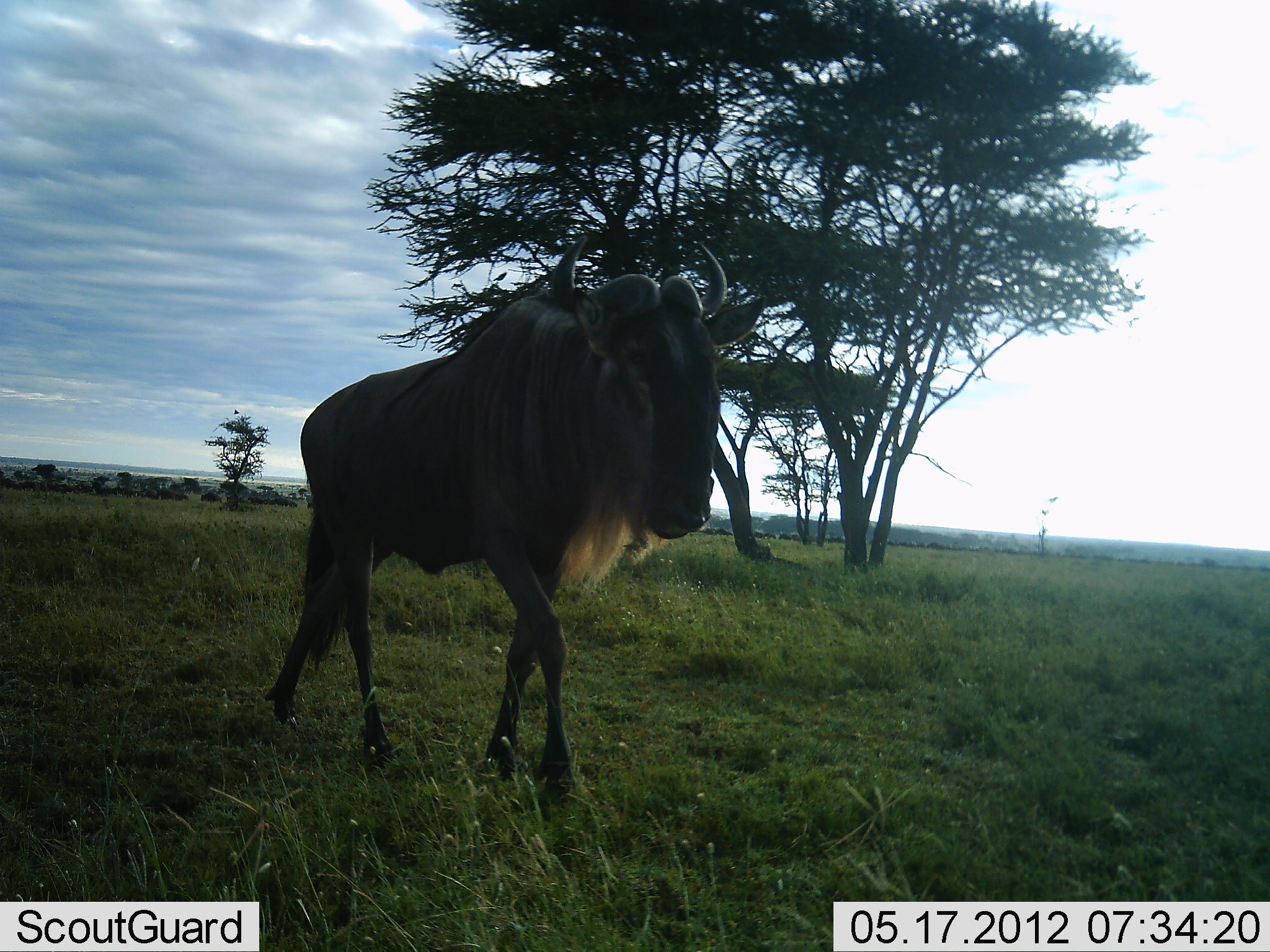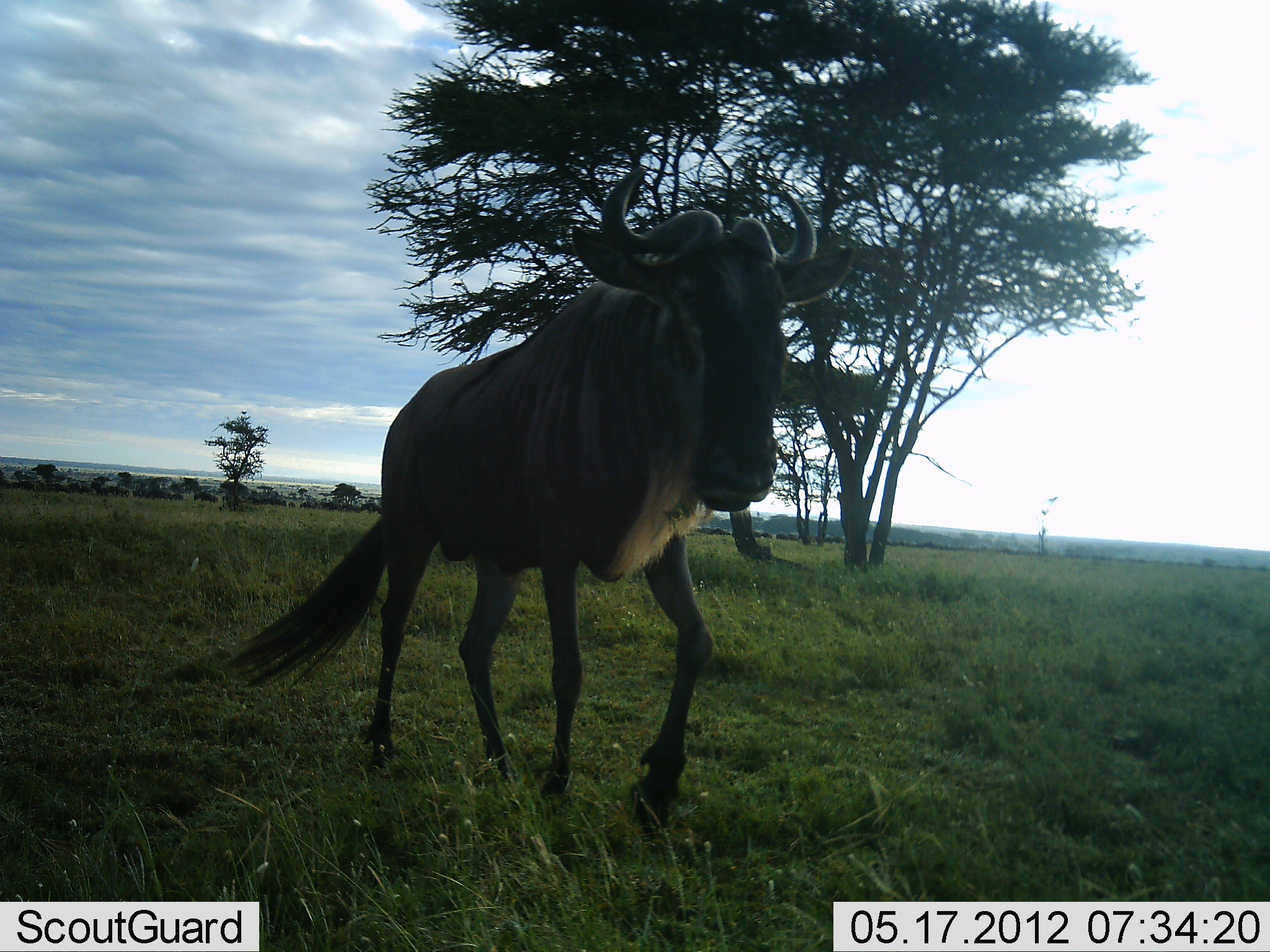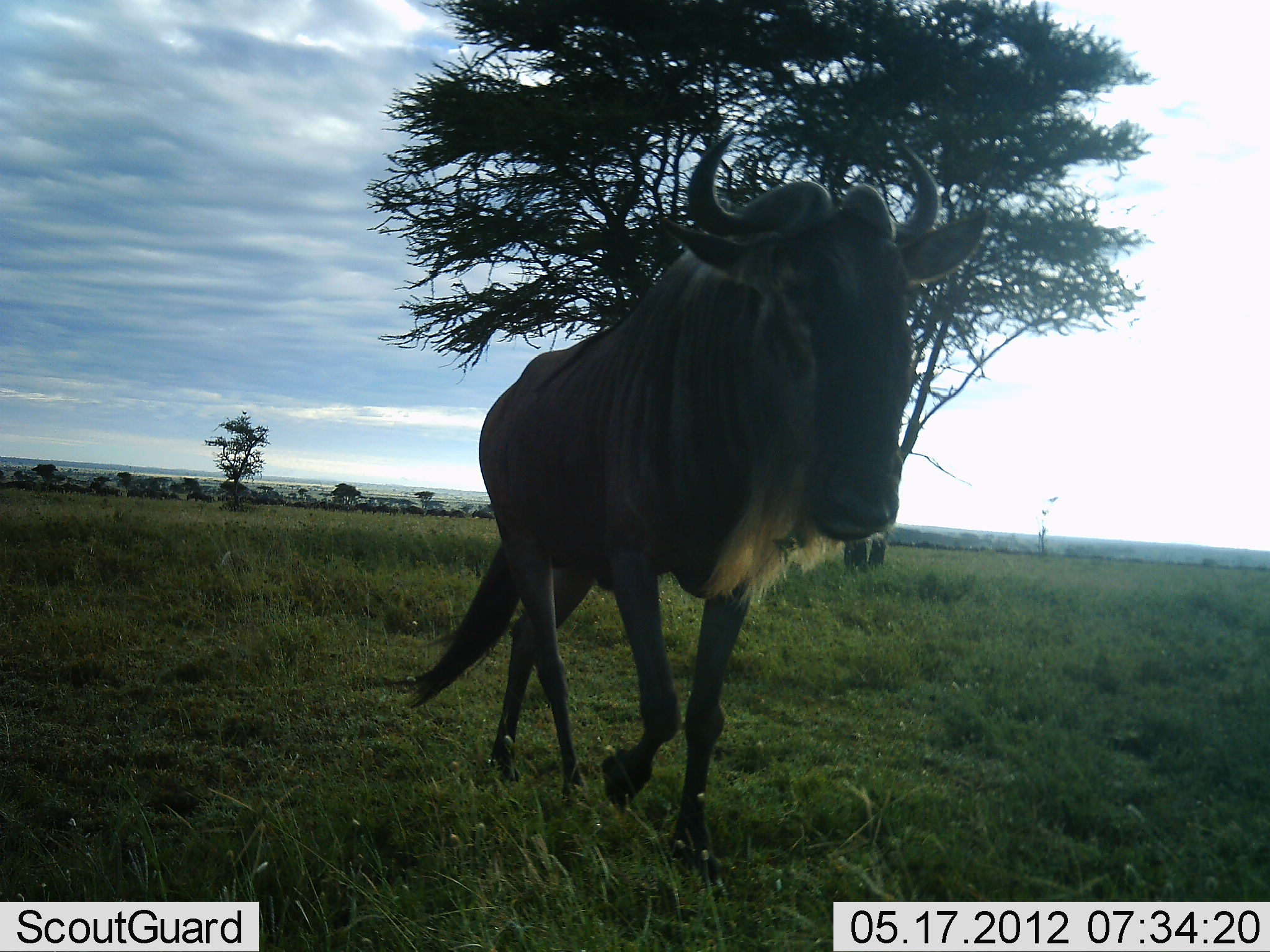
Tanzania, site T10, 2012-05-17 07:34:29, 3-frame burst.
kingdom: Animalia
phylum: Chordata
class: Mammalia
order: Artiodactyla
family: Bovidae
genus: Connochaetes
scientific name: Connochaetes taurinus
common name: blue wildebeest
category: wildebeest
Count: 1.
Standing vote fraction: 20%.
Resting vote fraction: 0%.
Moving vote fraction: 90%.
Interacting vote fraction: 0%.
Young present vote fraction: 0%.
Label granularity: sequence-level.